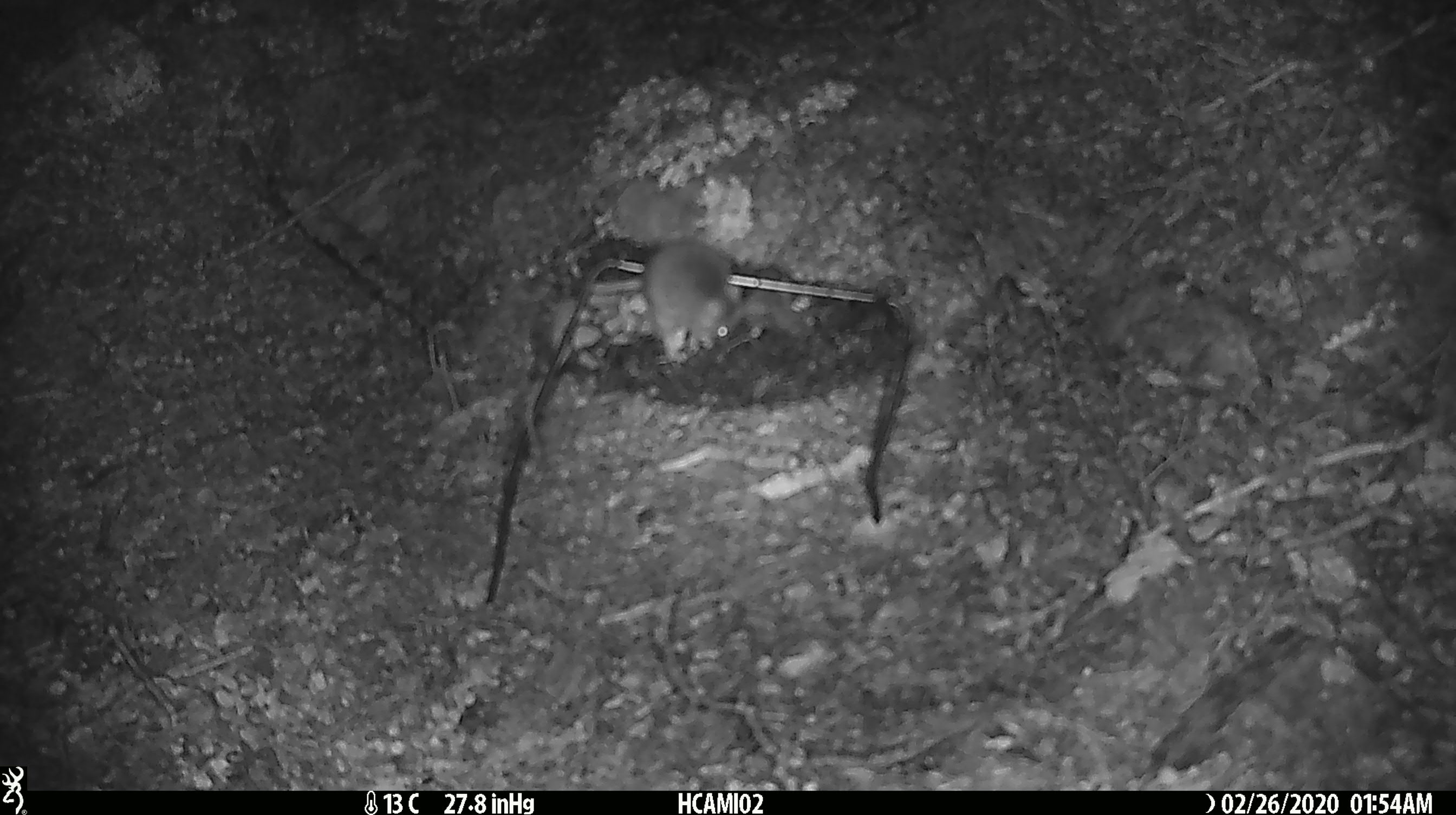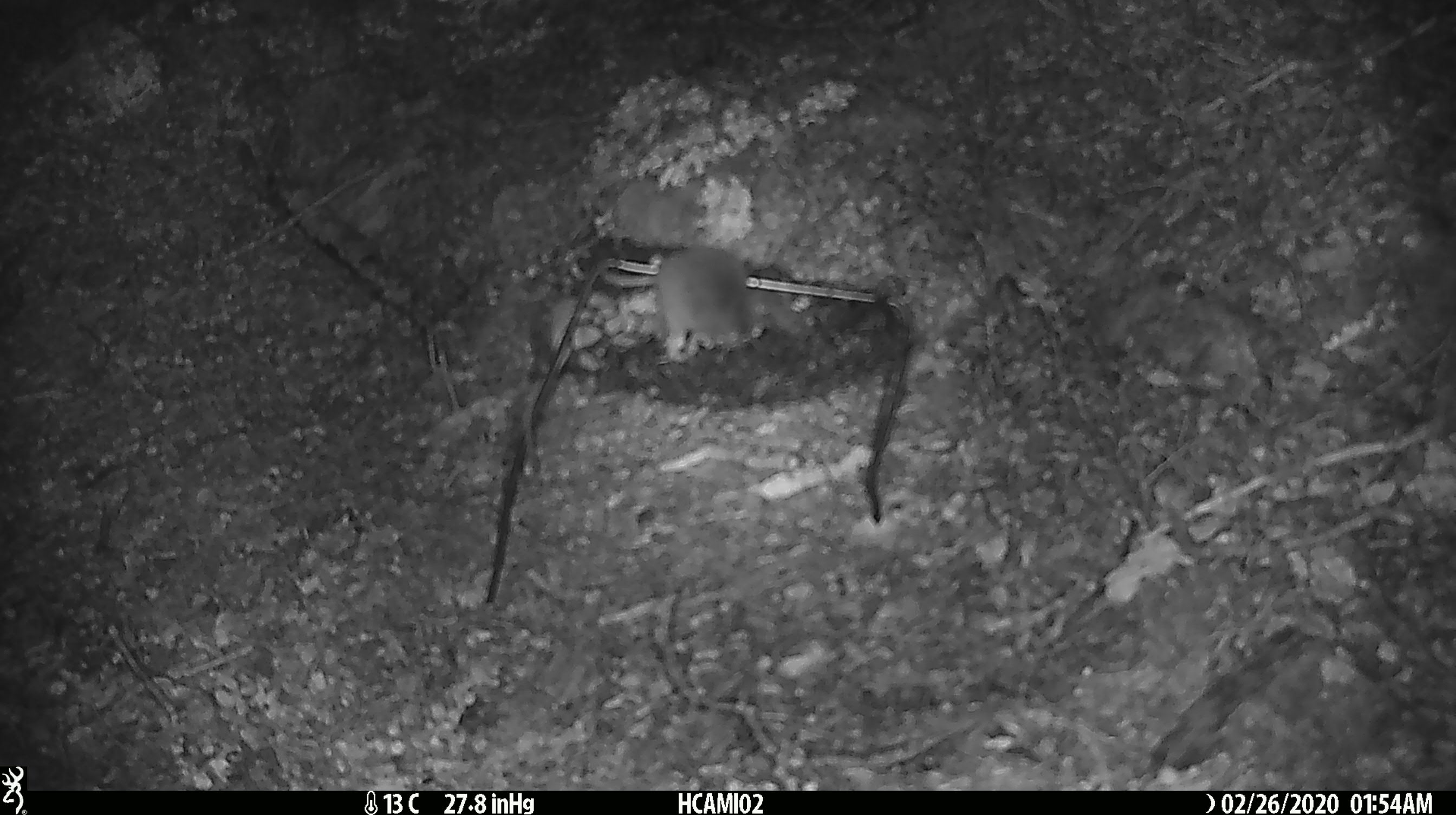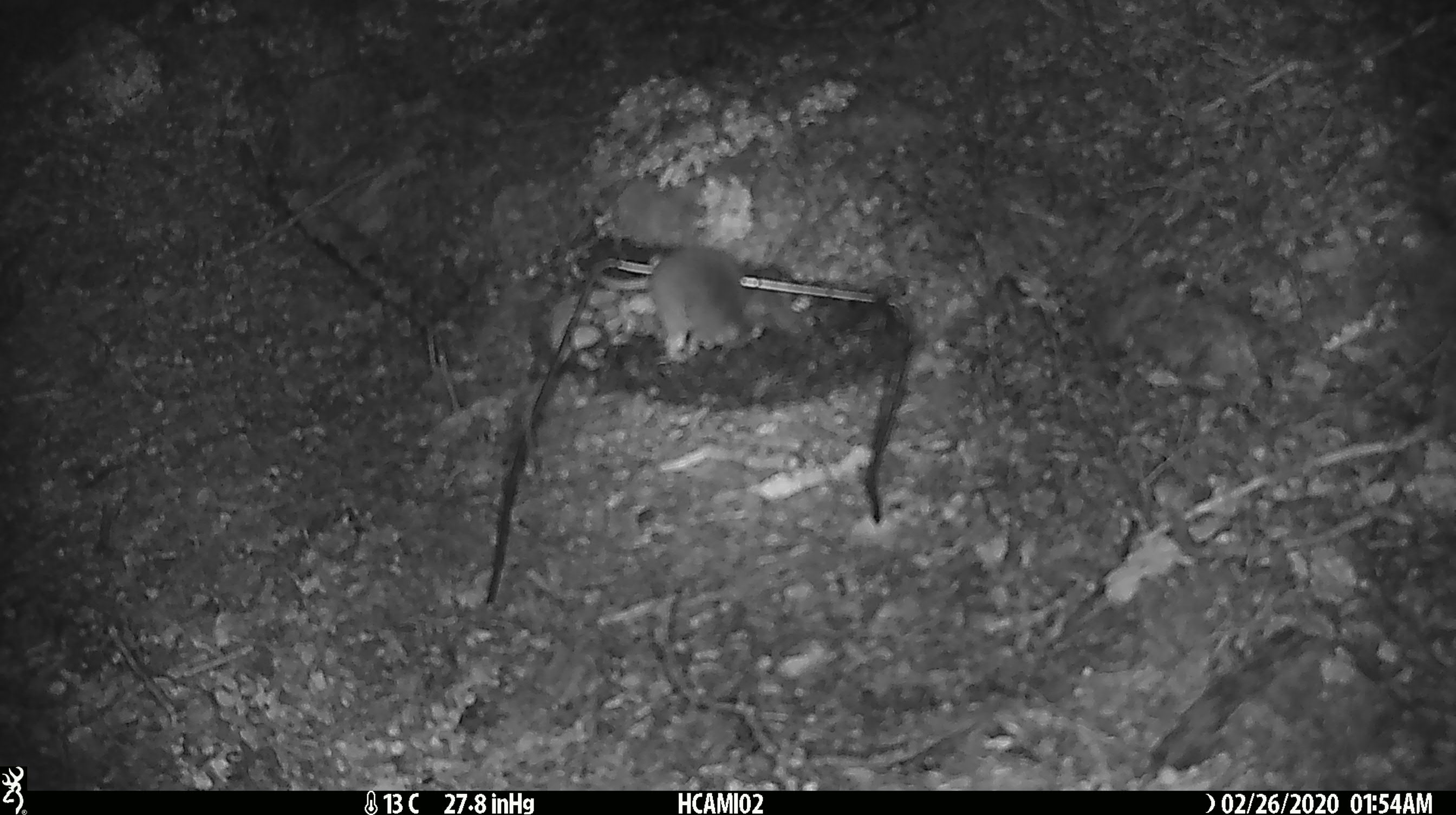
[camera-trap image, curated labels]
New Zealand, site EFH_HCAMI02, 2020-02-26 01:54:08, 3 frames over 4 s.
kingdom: Animalia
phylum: Chordata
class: Mammalia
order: Rodentia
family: Muridae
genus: Mus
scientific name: Mus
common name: mouse